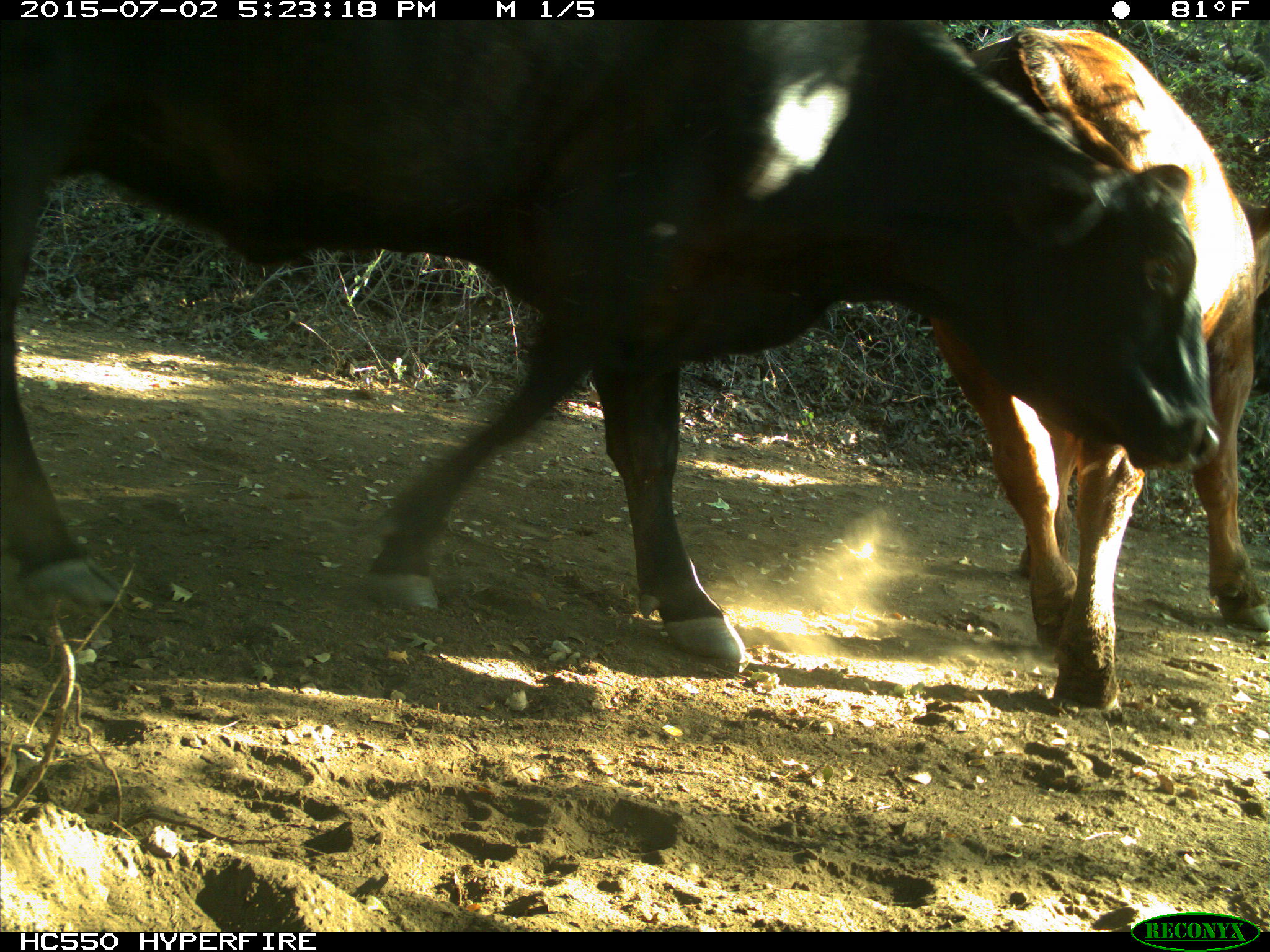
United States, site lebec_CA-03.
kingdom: Animalia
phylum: Chordata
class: Mammalia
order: Artiodactyla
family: Bovidae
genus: Bos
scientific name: Bos taurus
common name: domestic cow